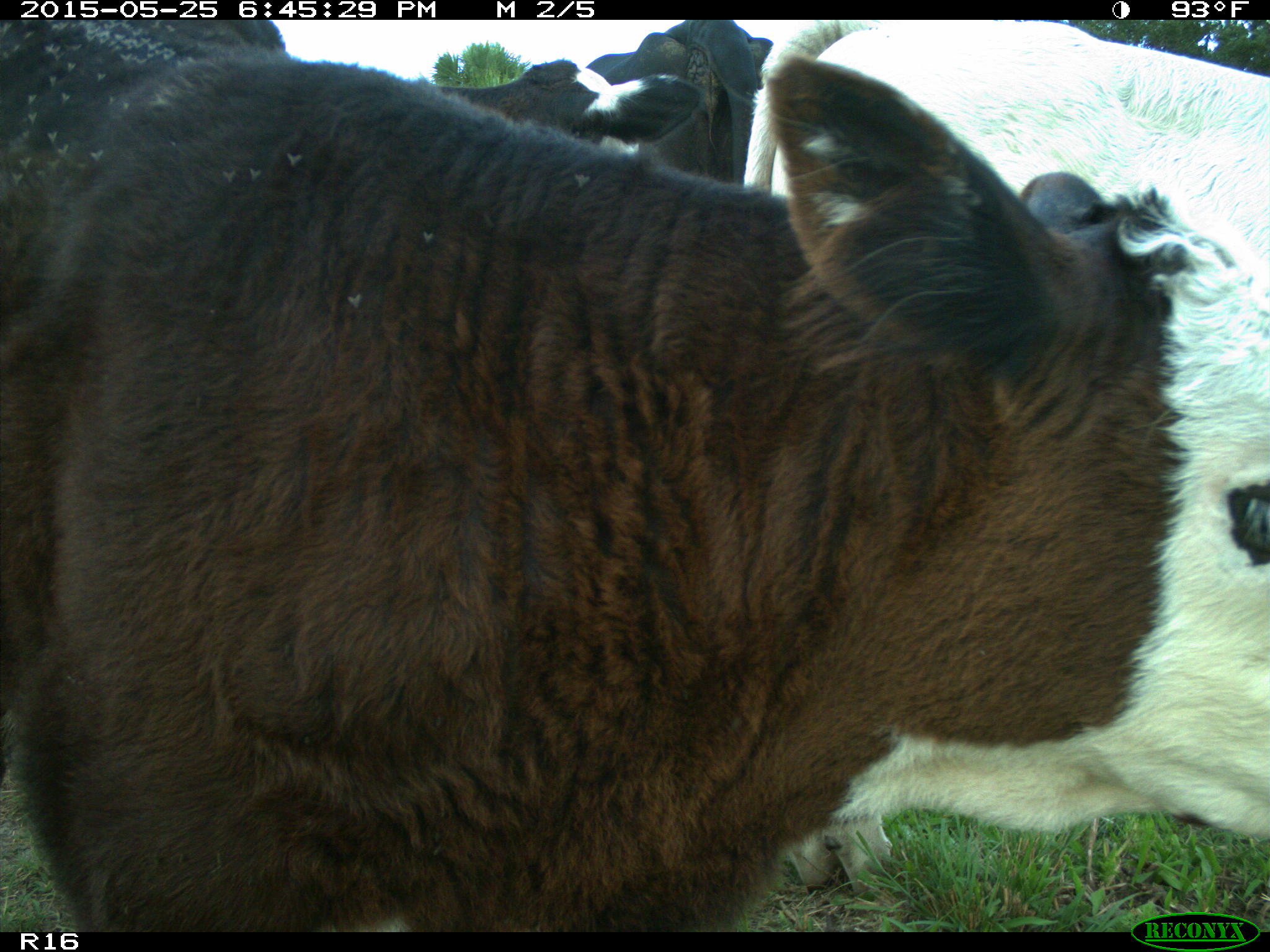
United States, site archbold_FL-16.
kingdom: Animalia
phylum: Chordata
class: Mammalia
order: Artiodactyla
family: Bovidae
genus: Bos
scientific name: Bos taurus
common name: domestic cow